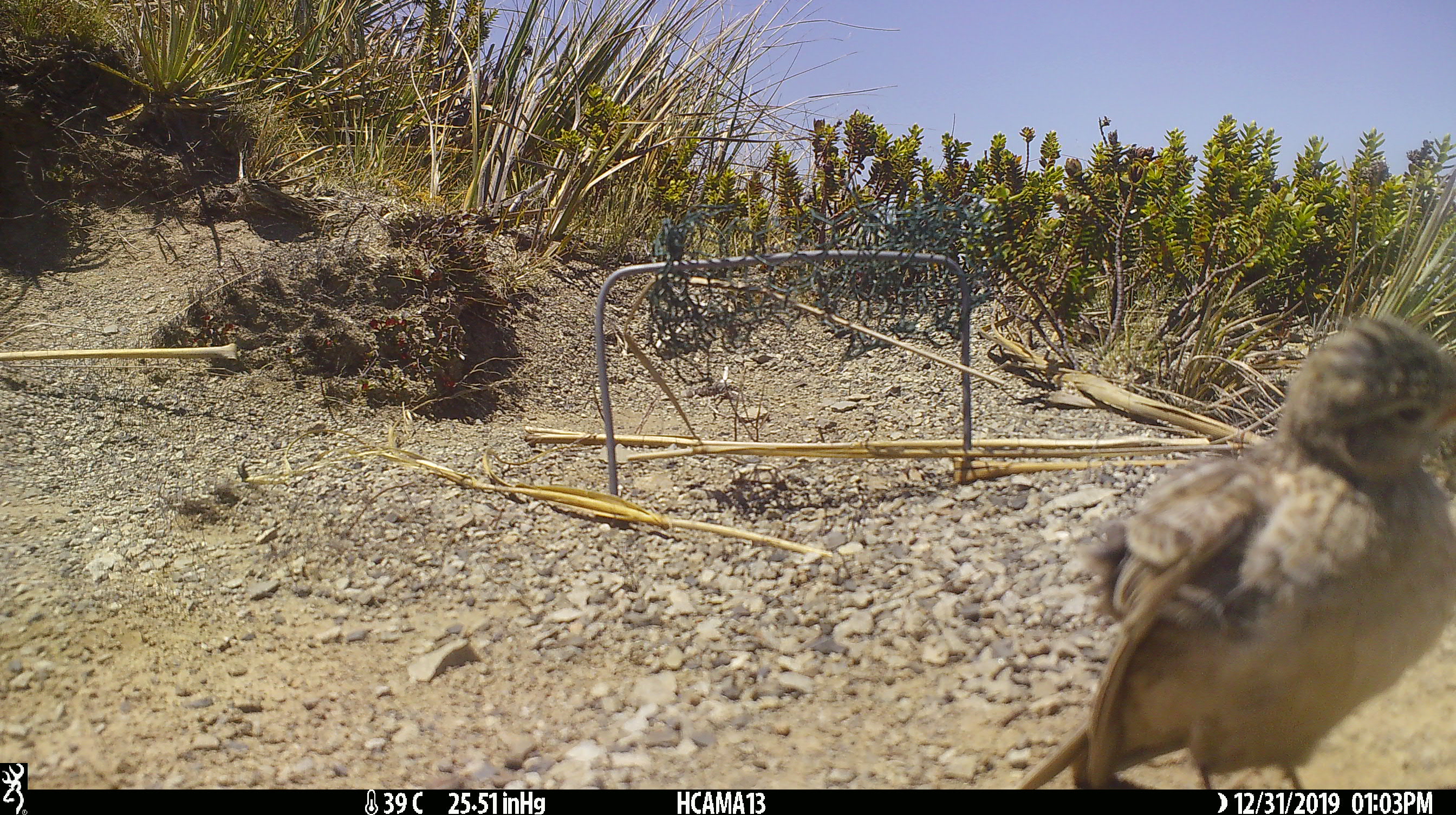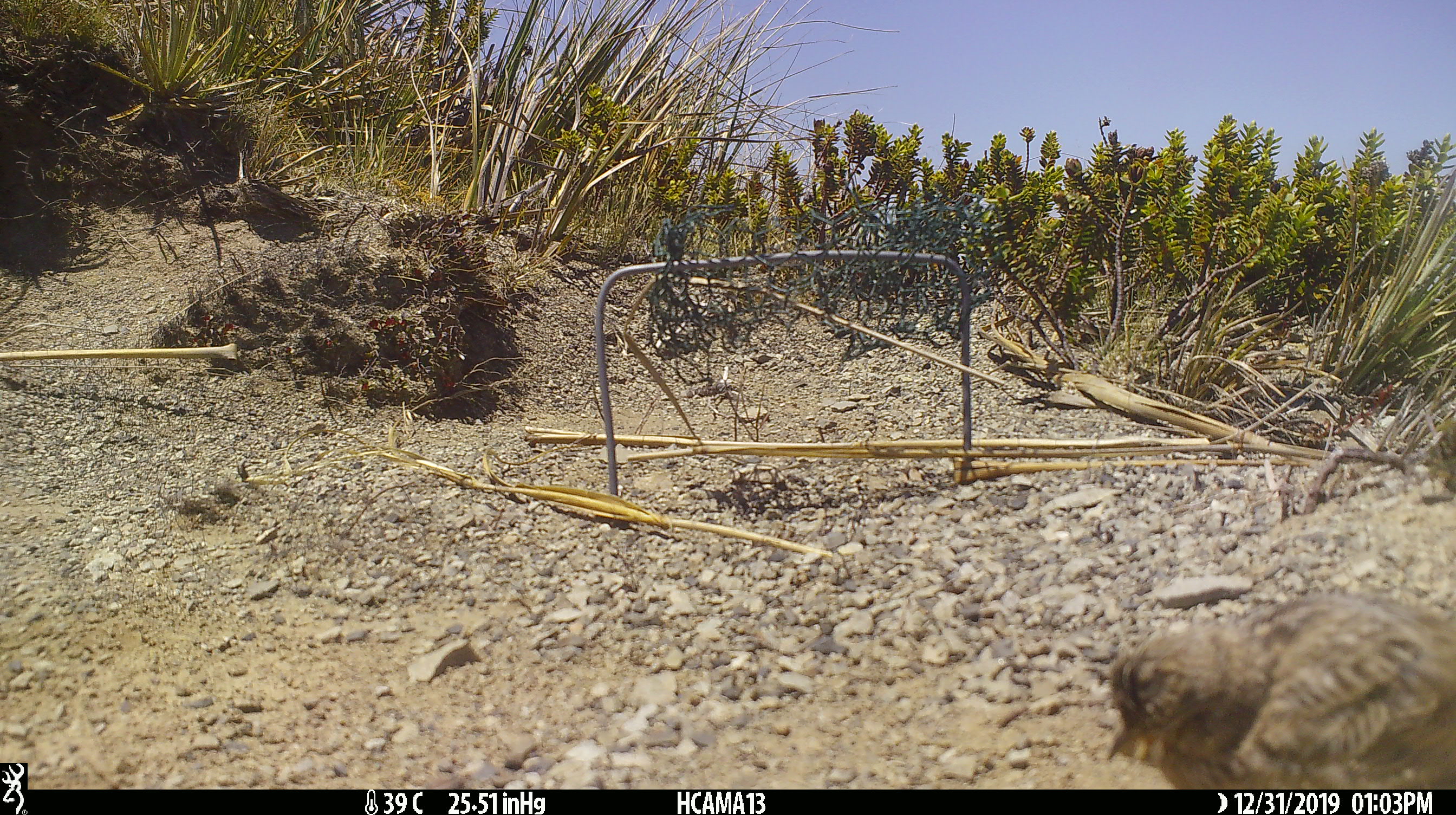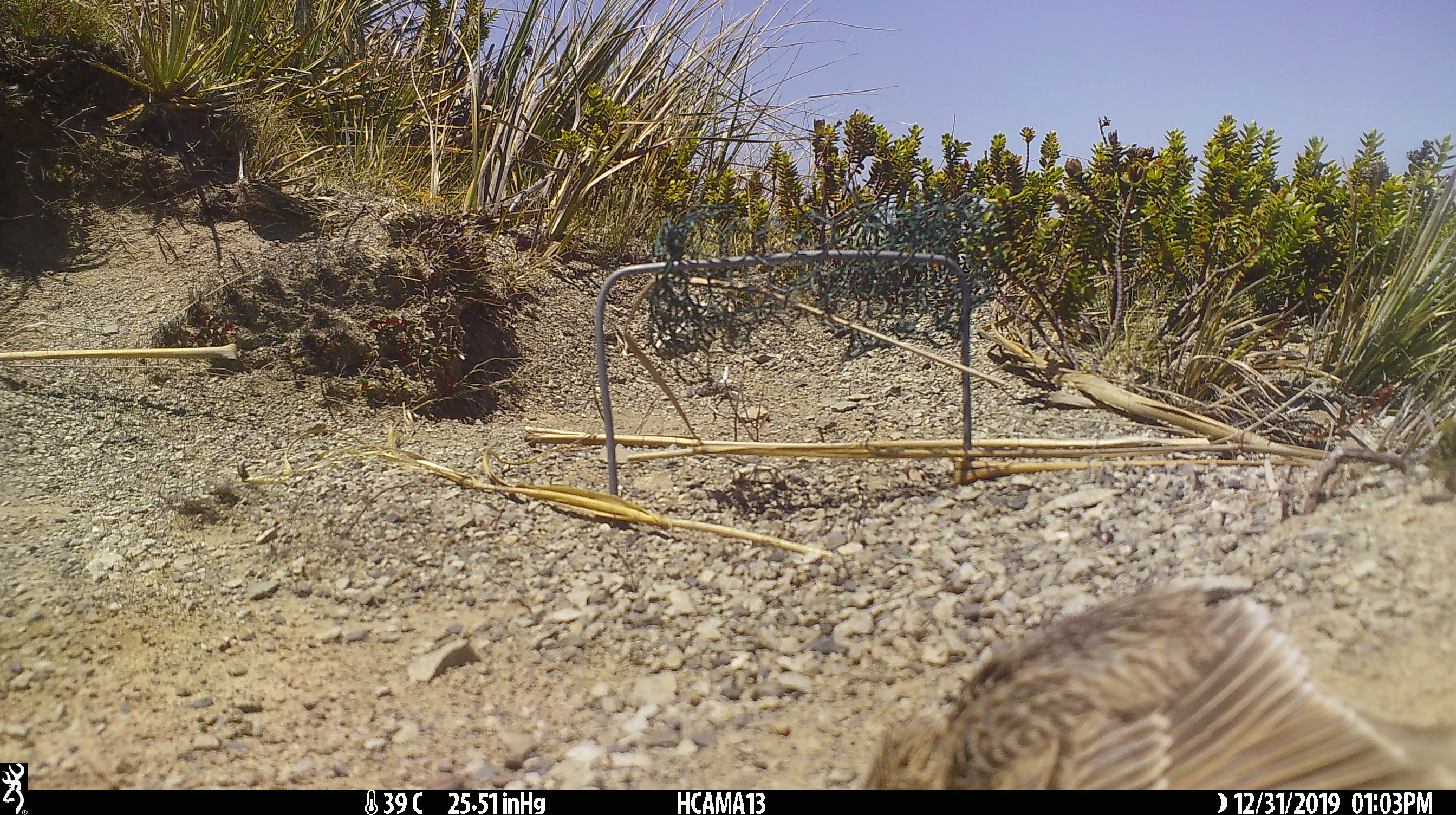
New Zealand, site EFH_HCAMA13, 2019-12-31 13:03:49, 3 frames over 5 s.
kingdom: Animalia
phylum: Chordata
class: Aves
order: Passeriformes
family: Motacillidae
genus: Anthus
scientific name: Anthus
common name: pipit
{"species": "pipit (Anthus)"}